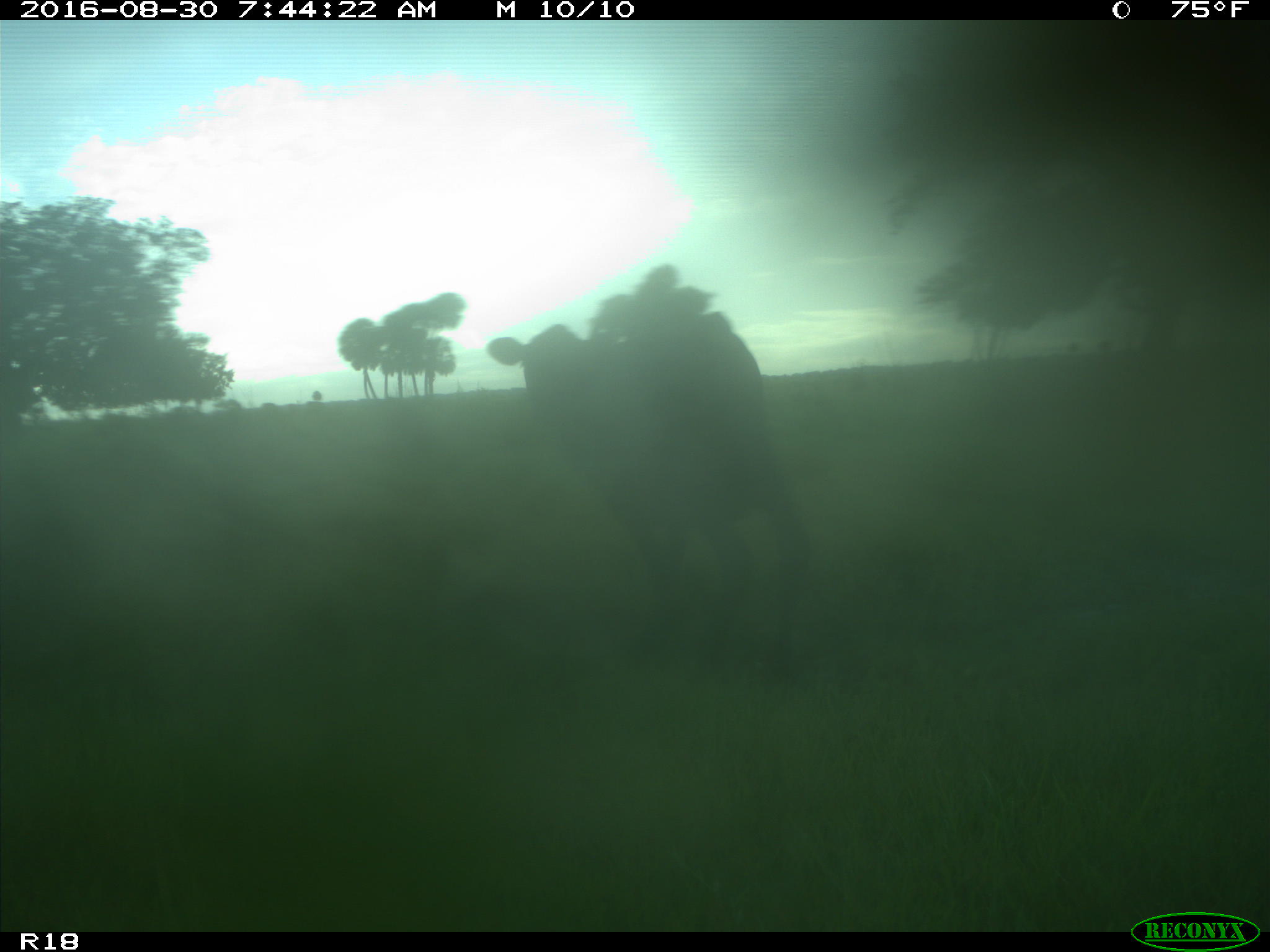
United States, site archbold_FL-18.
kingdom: Animalia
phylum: Chordata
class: Mammalia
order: Artiodactyla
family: Bovidae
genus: Bos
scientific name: Bos taurus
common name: domestic cow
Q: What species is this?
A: Bos taurus (domestic cow).